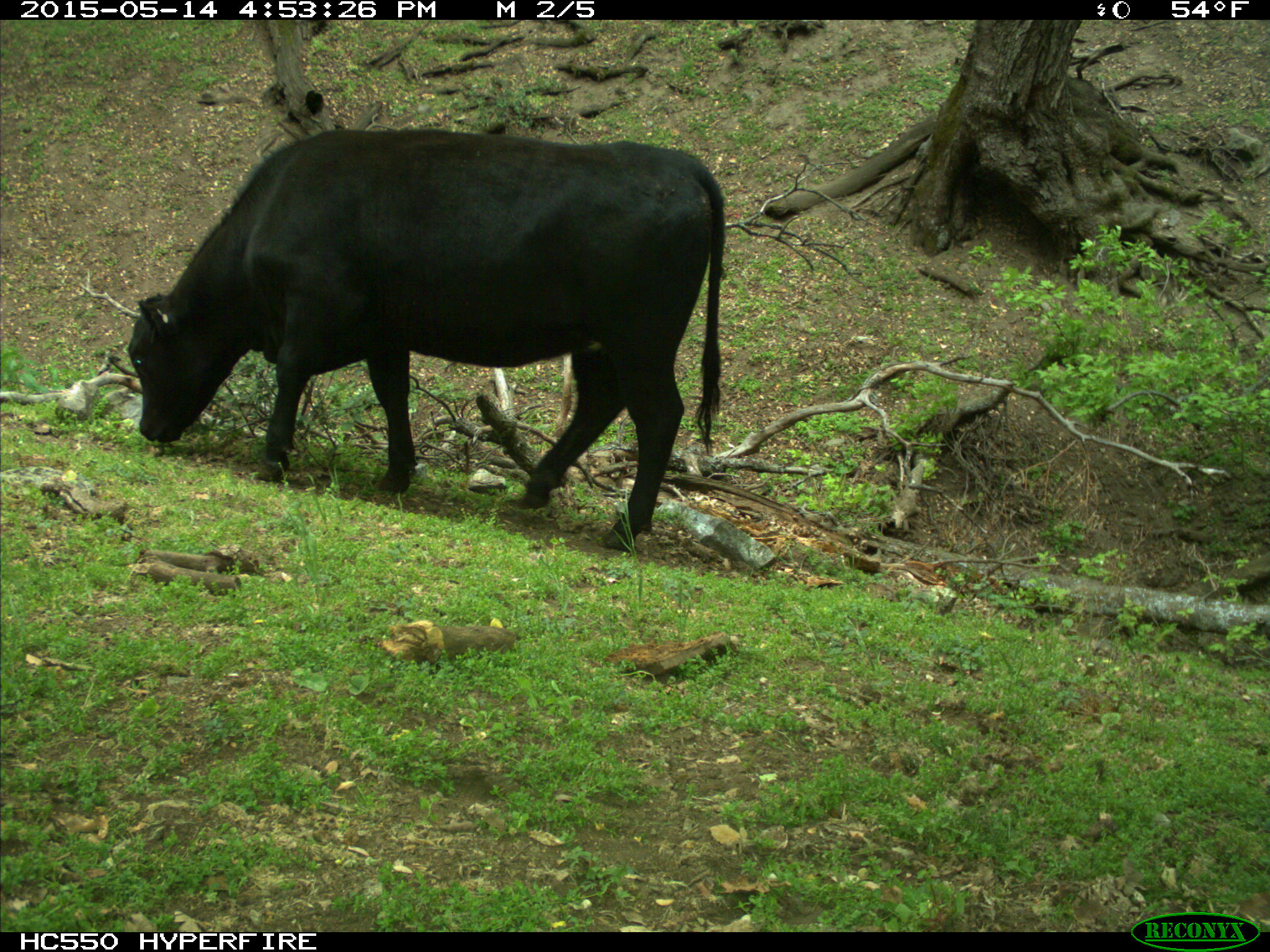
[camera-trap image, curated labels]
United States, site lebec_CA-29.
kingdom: Animalia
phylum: Chordata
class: Mammalia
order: Artiodactyla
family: Bovidae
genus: Bos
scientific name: Bos taurus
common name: domestic cow